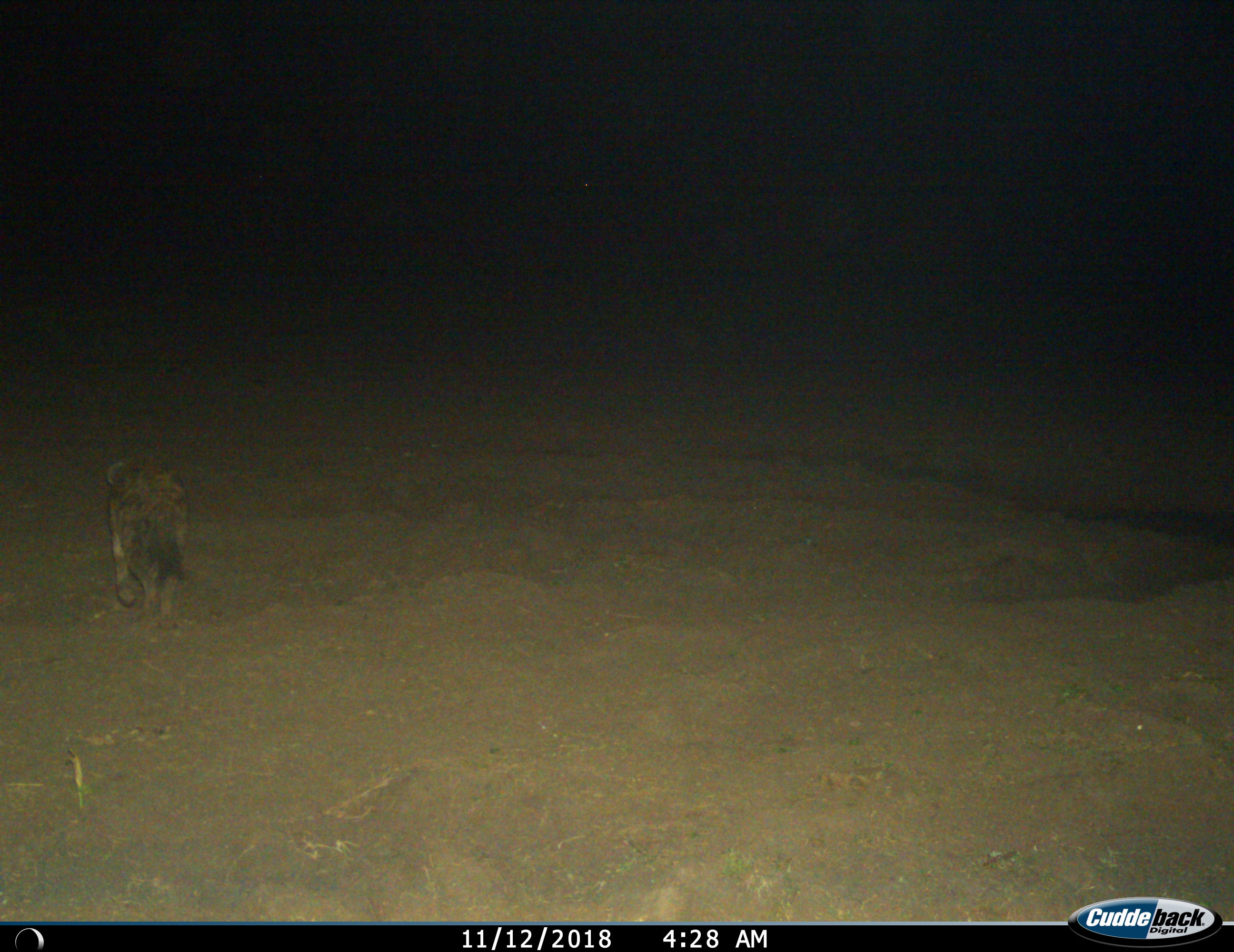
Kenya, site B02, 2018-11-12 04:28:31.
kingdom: Animalia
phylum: Chordata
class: Mammalia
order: Carnivora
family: Hyaenidae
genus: Crocuta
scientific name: Crocuta crocuta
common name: spotted hyena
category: hyenaspotted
Hyenaspotted (spotted hyena) (Crocuta crocuta), count 1. Behavior (volunteer vote fractions): standing 22%, resting 0%, moving 89%, interacting 0%. Young present (vote fraction): 0%. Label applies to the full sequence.